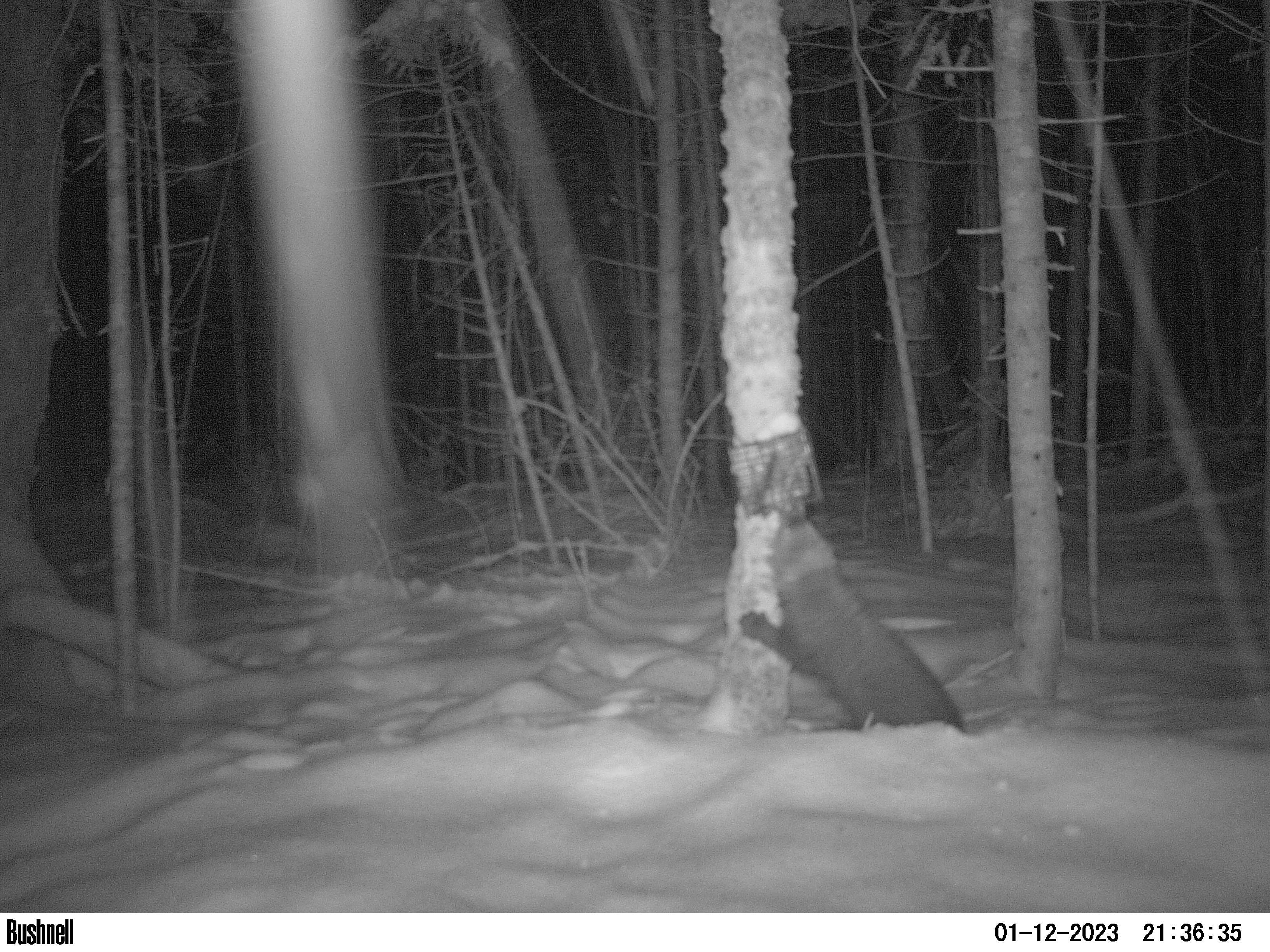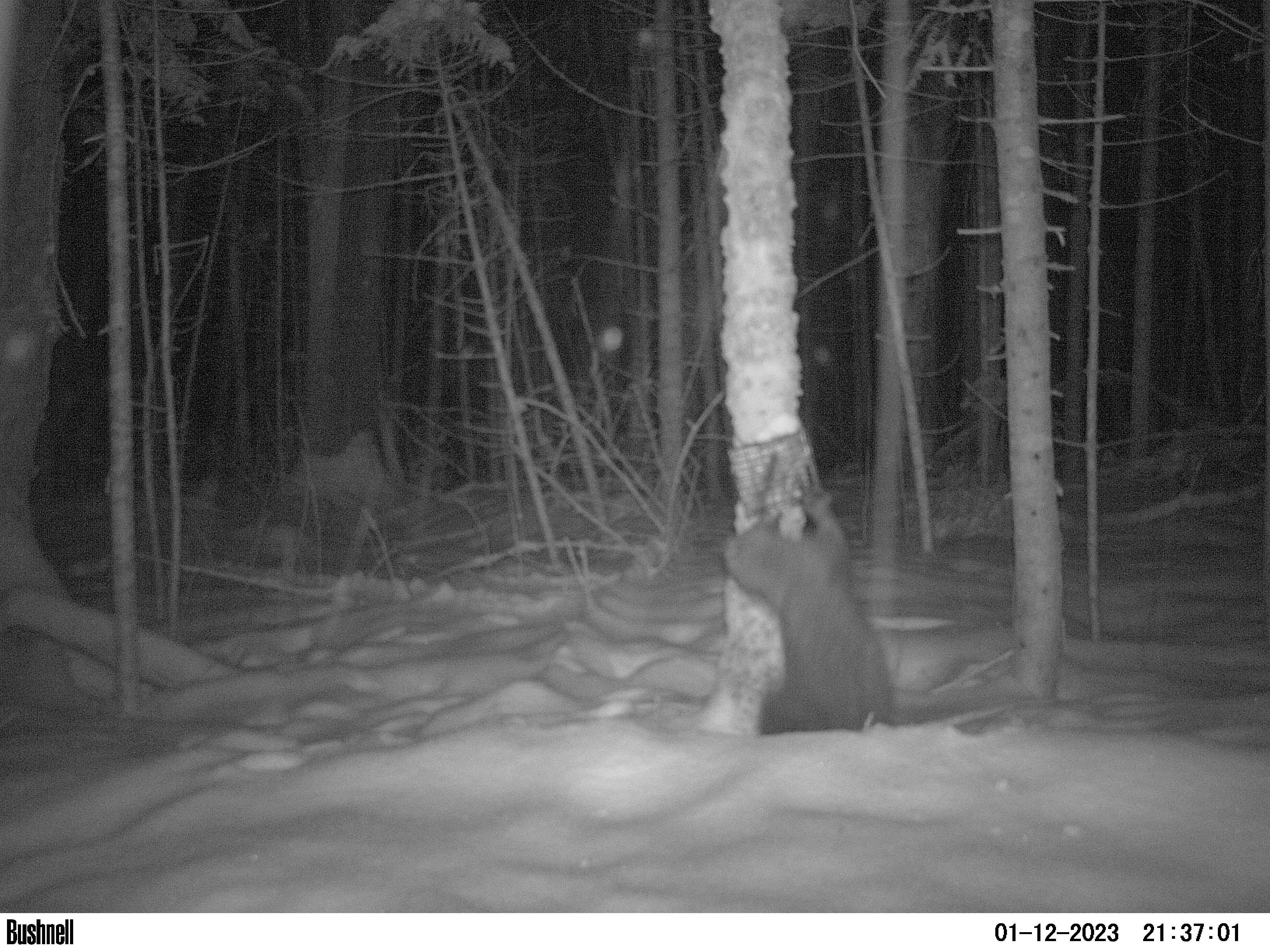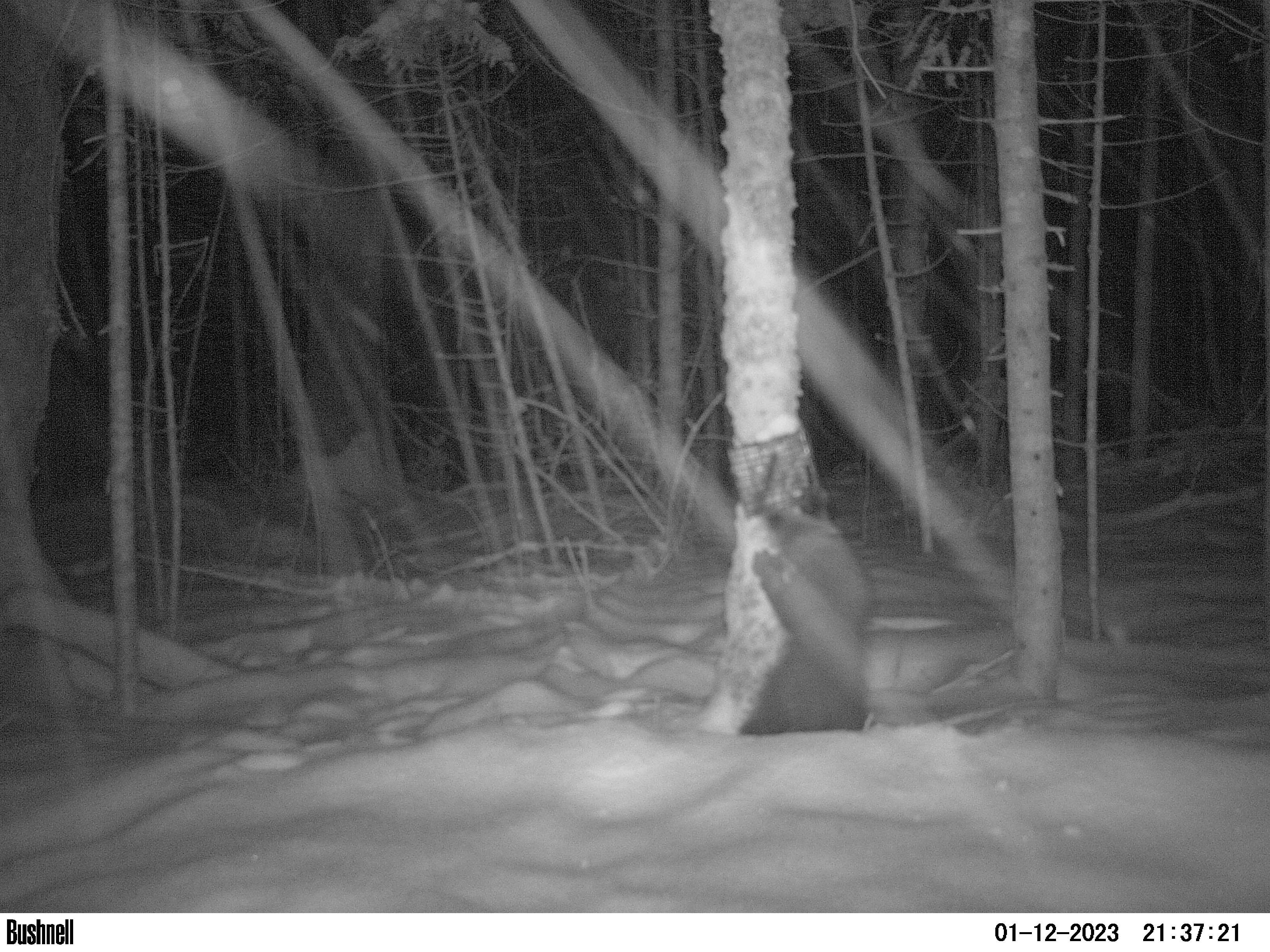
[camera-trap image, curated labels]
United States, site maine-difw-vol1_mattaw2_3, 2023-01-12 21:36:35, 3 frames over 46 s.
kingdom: Animalia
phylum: Chordata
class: Mammalia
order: Carnivora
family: Mustelidae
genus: Pekania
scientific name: Pekania pennanti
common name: fisher